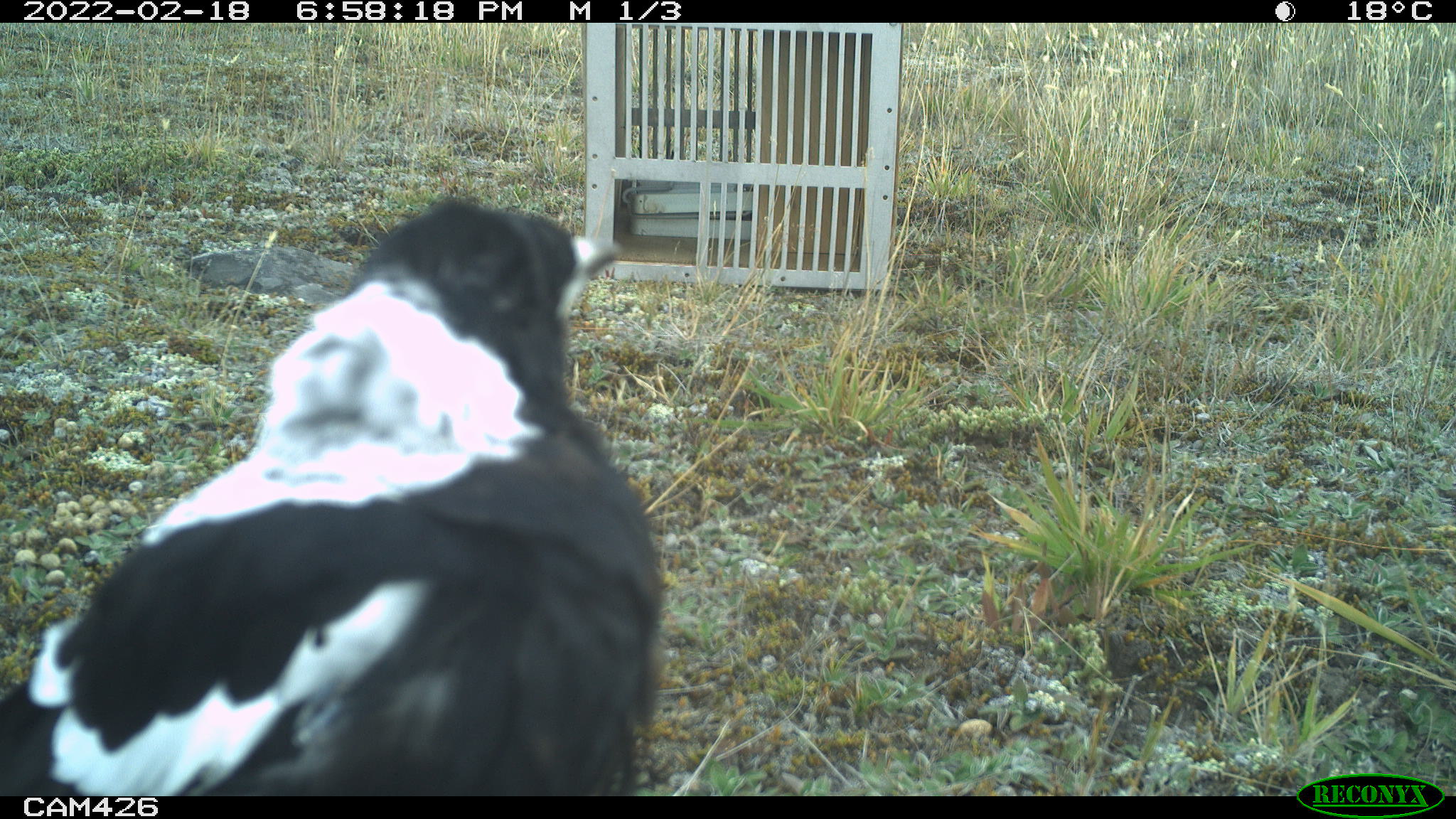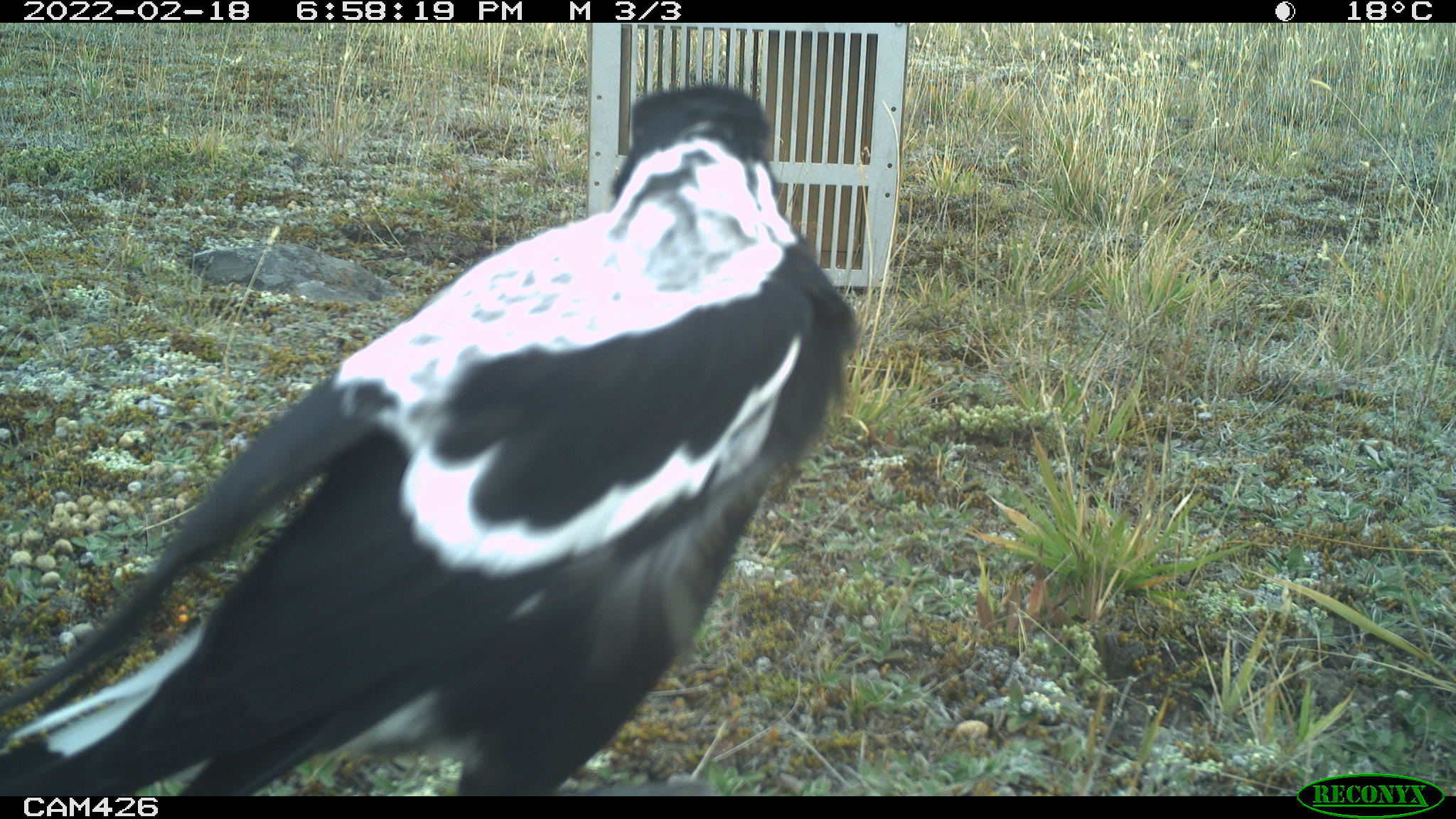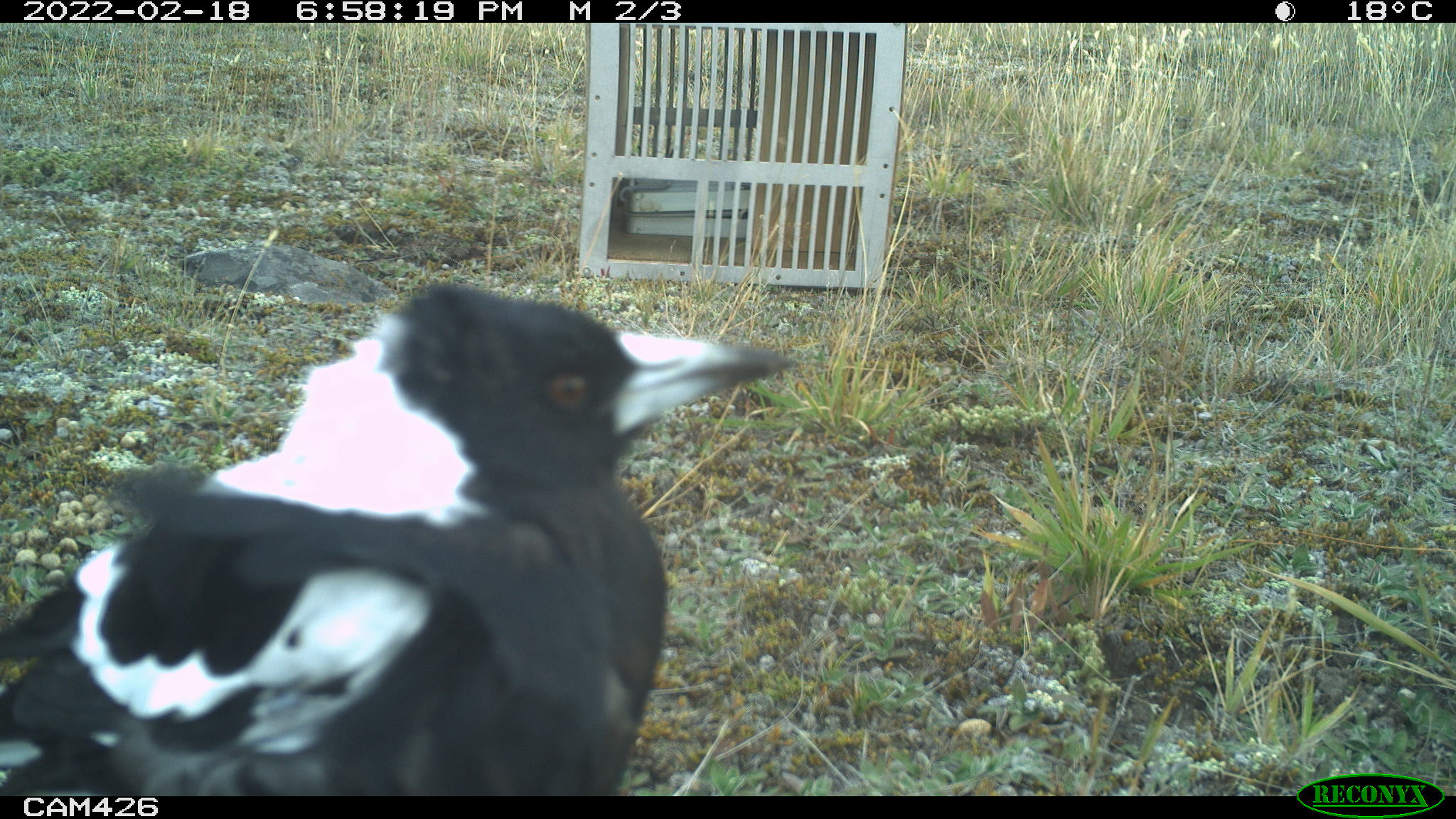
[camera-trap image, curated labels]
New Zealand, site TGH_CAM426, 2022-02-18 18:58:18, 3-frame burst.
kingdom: Animalia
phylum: Chordata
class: Aves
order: Passeriformes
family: Artamidae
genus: Gymnorhina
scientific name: Gymnorhina tibicen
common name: australian magpie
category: magpie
Magpie (australian magpie) (Gymnorhina tibicen).